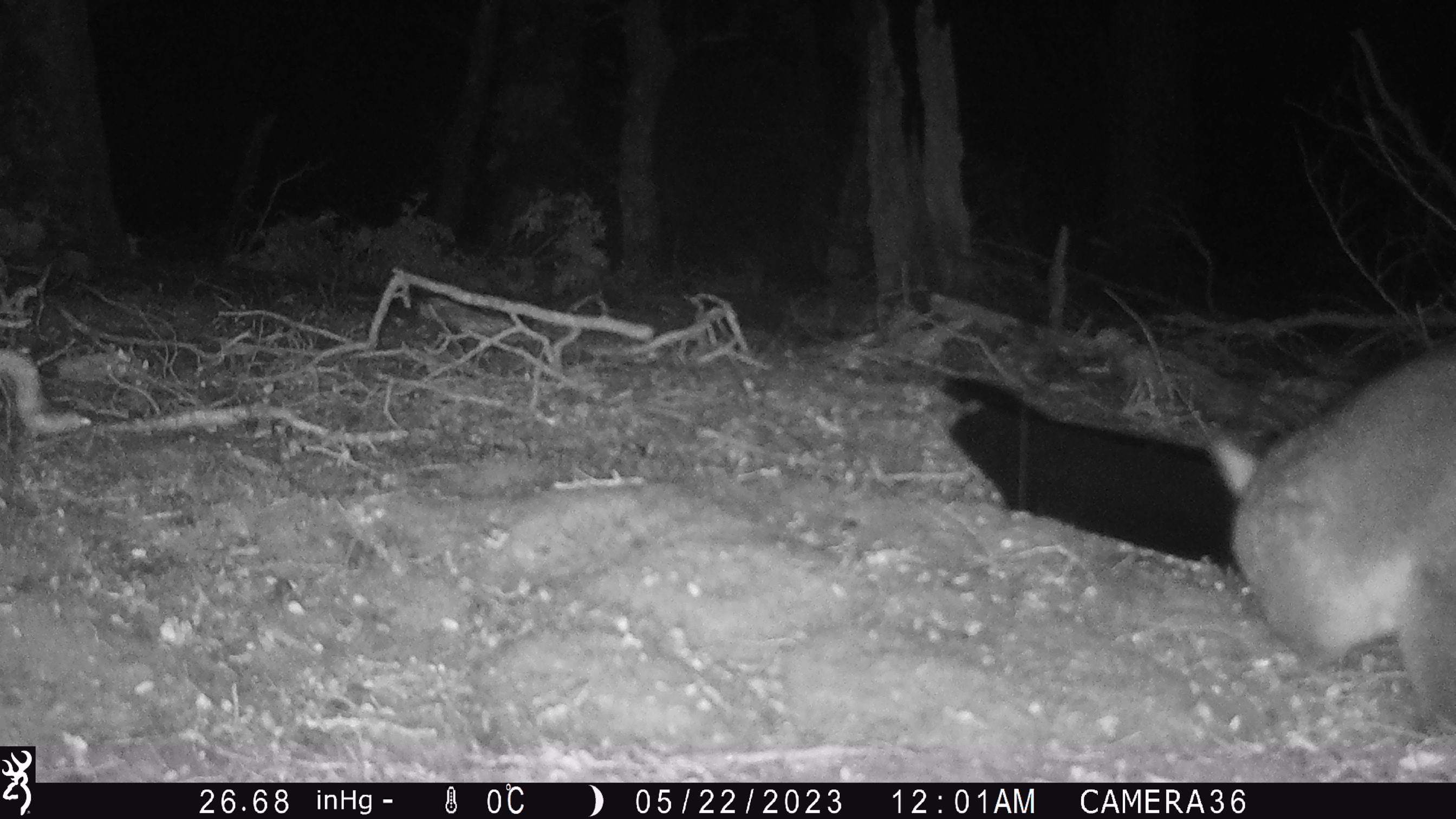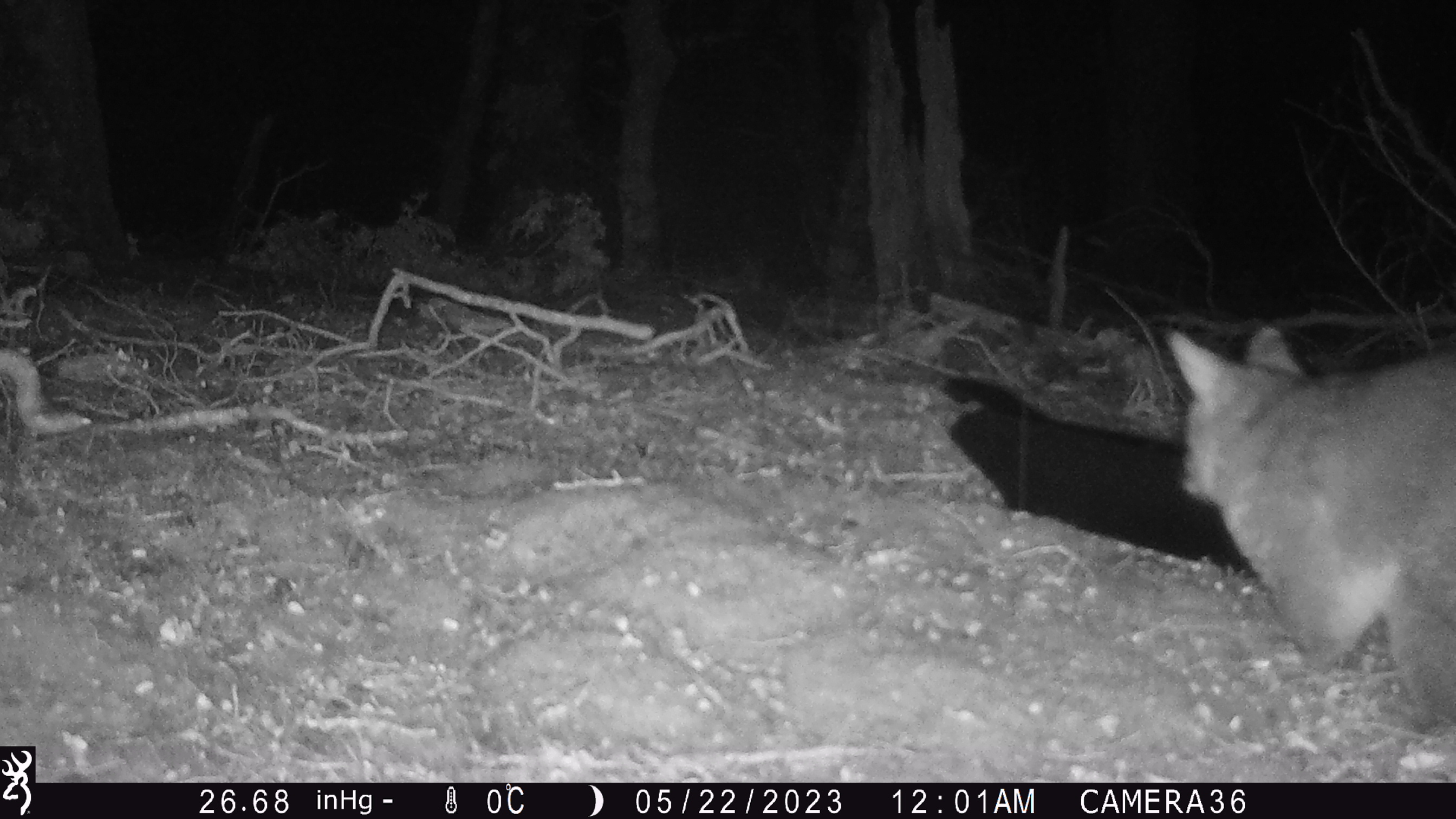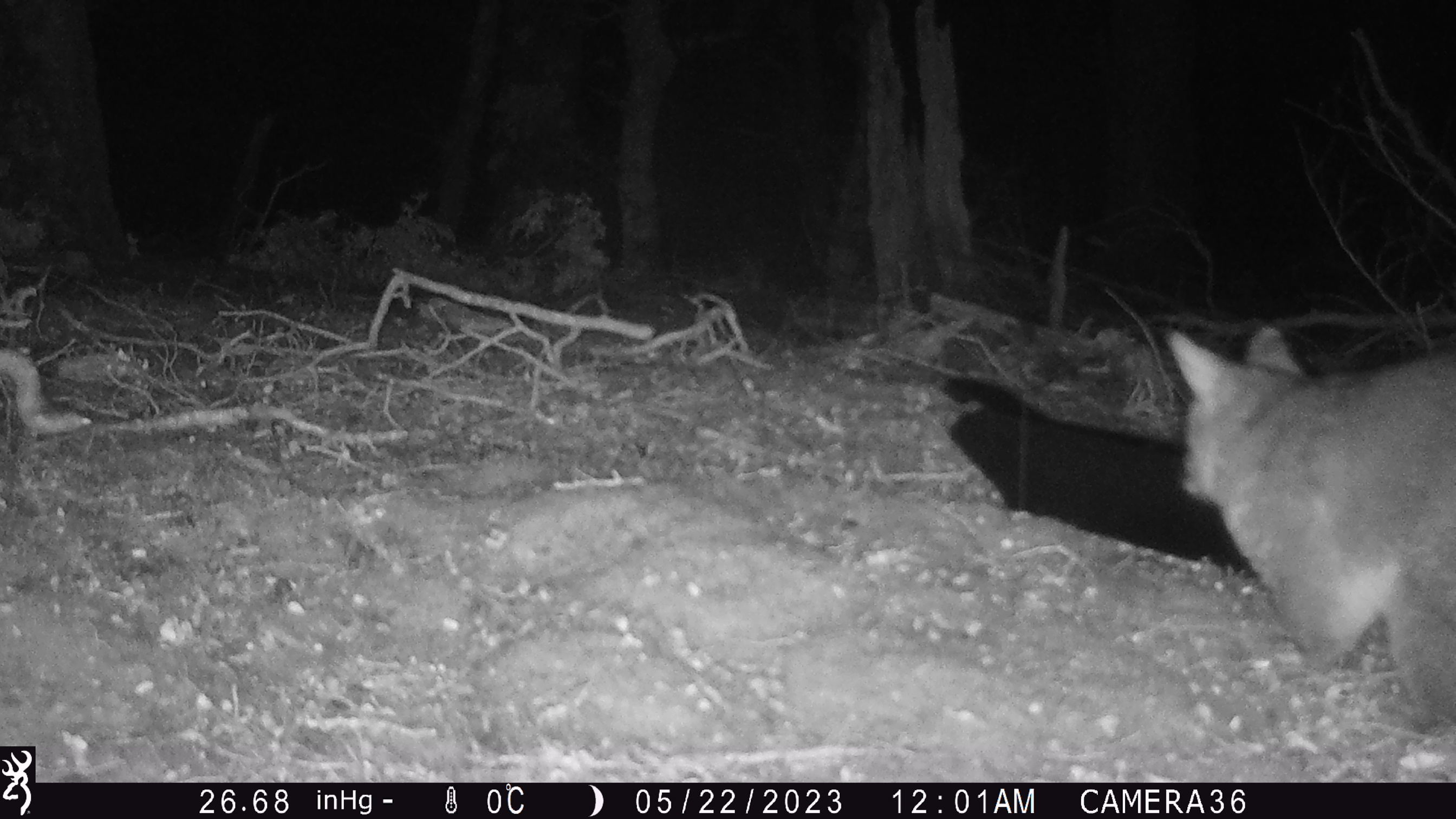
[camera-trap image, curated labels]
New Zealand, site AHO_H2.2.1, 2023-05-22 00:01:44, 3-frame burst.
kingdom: Animalia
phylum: Chordata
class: Mammalia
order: Carnivora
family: Mustelidae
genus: Mustela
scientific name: Mustela erminea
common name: stoat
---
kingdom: Animalia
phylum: Chordata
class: Mammalia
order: Diprotodontia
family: Phalangeridae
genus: Trichosurus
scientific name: Trichosurus vulpecula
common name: common brushtail possum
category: possum